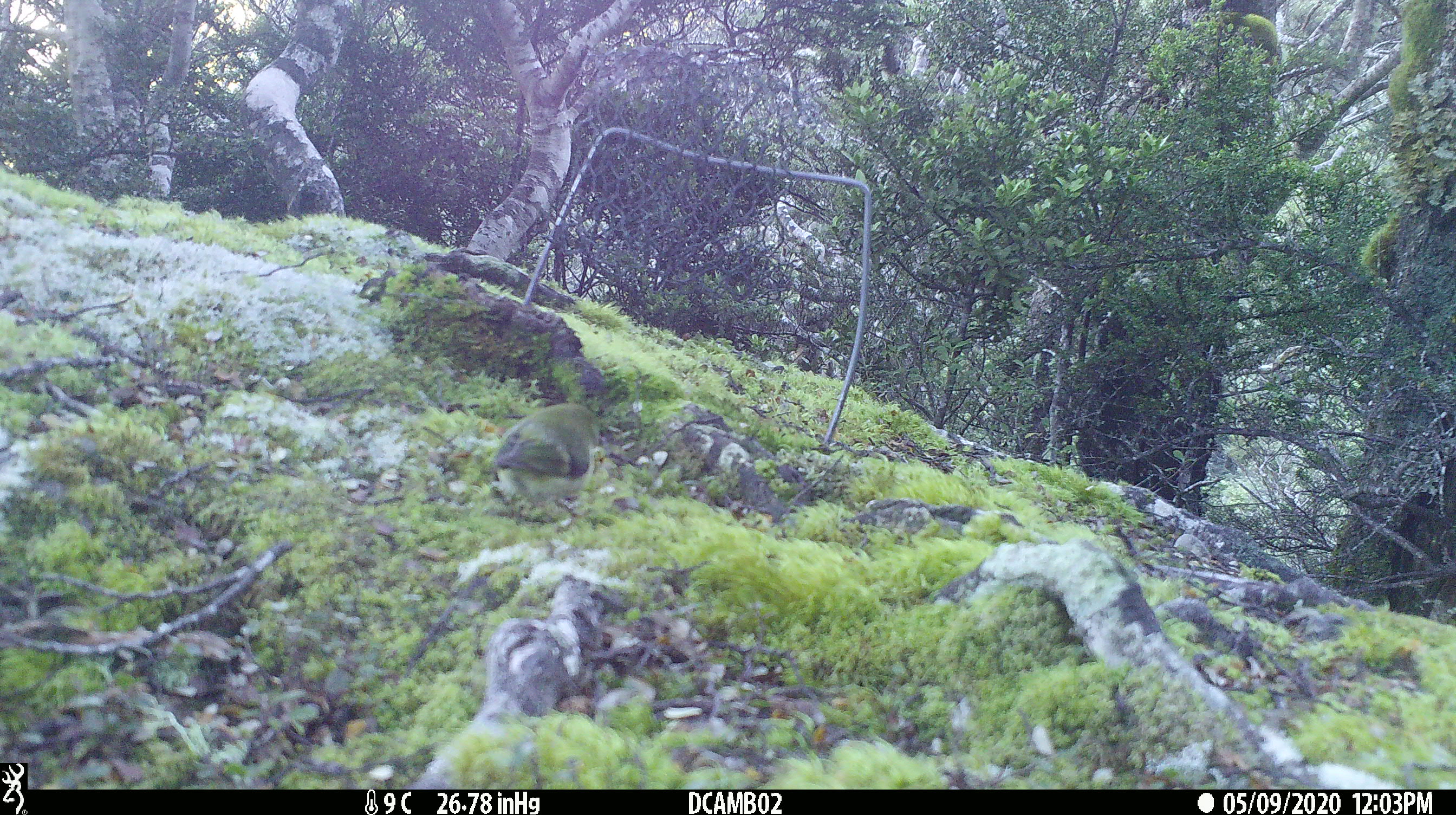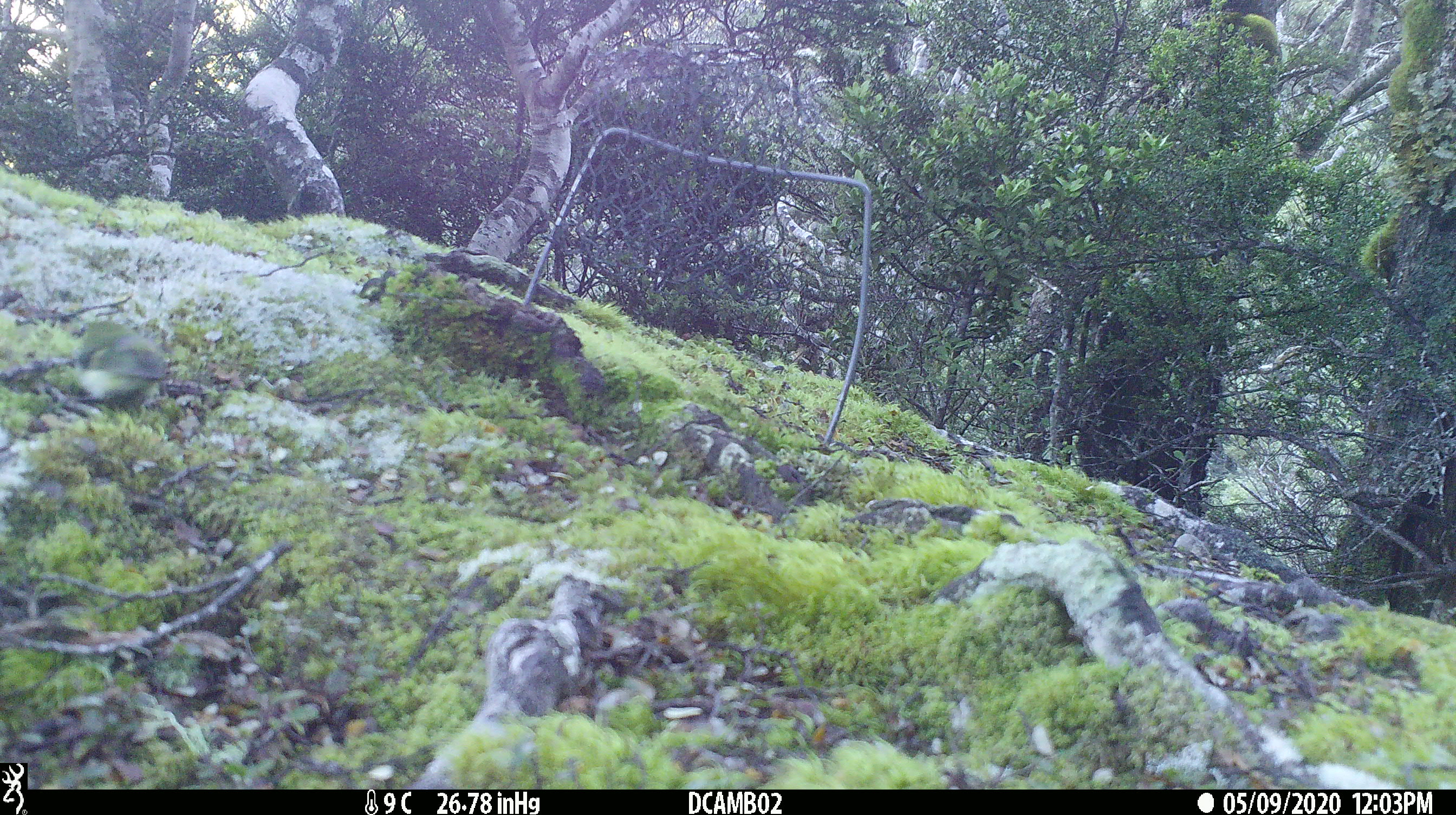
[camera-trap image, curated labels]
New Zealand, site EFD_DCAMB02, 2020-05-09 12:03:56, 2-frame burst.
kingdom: Animalia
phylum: Chordata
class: Aves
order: Passeriformes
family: Acanthisittidae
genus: Acanthisitta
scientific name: Acanthisitta chloris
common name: rifleman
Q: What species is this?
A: Rifleman (Acanthisitta chloris).